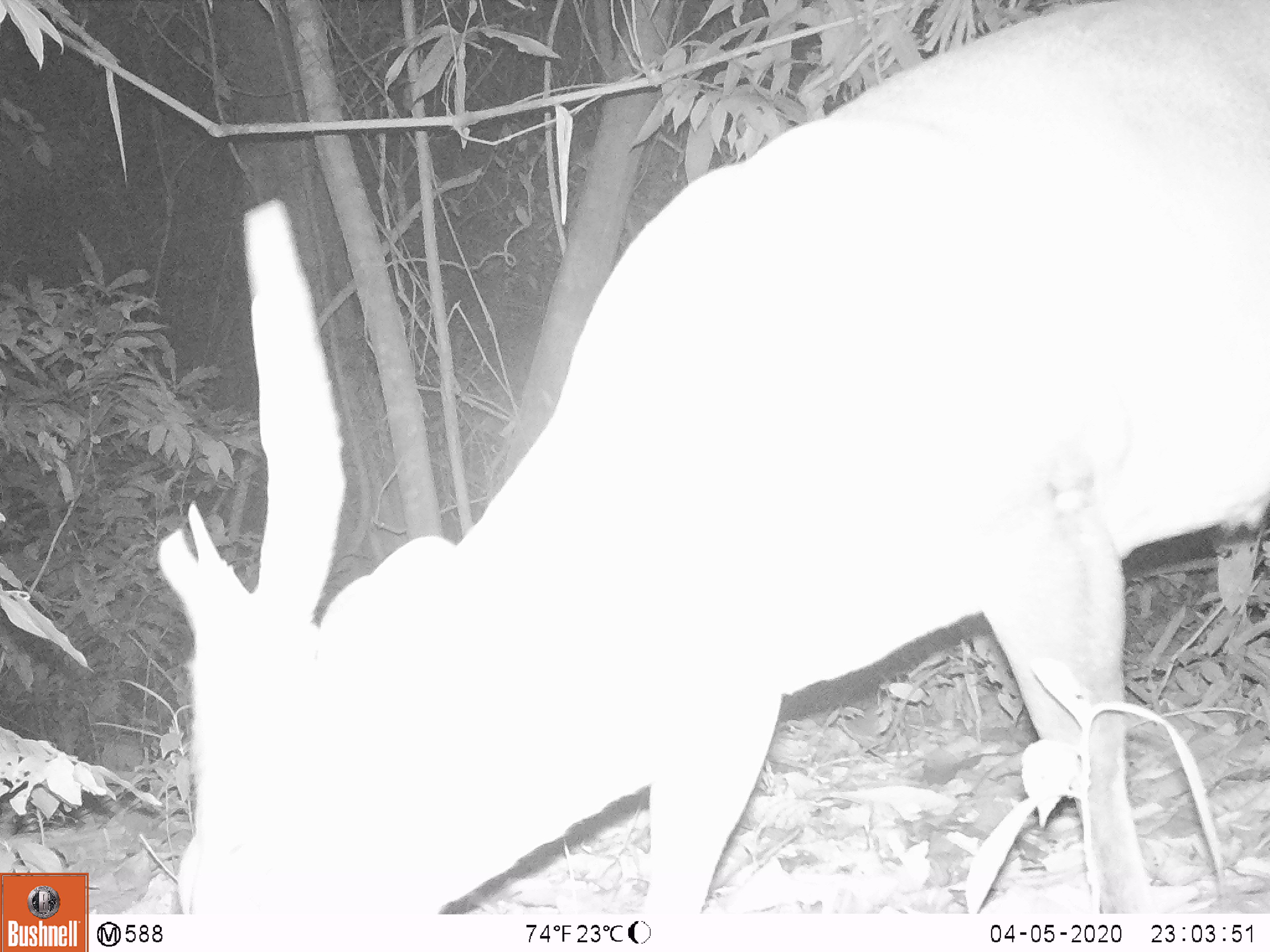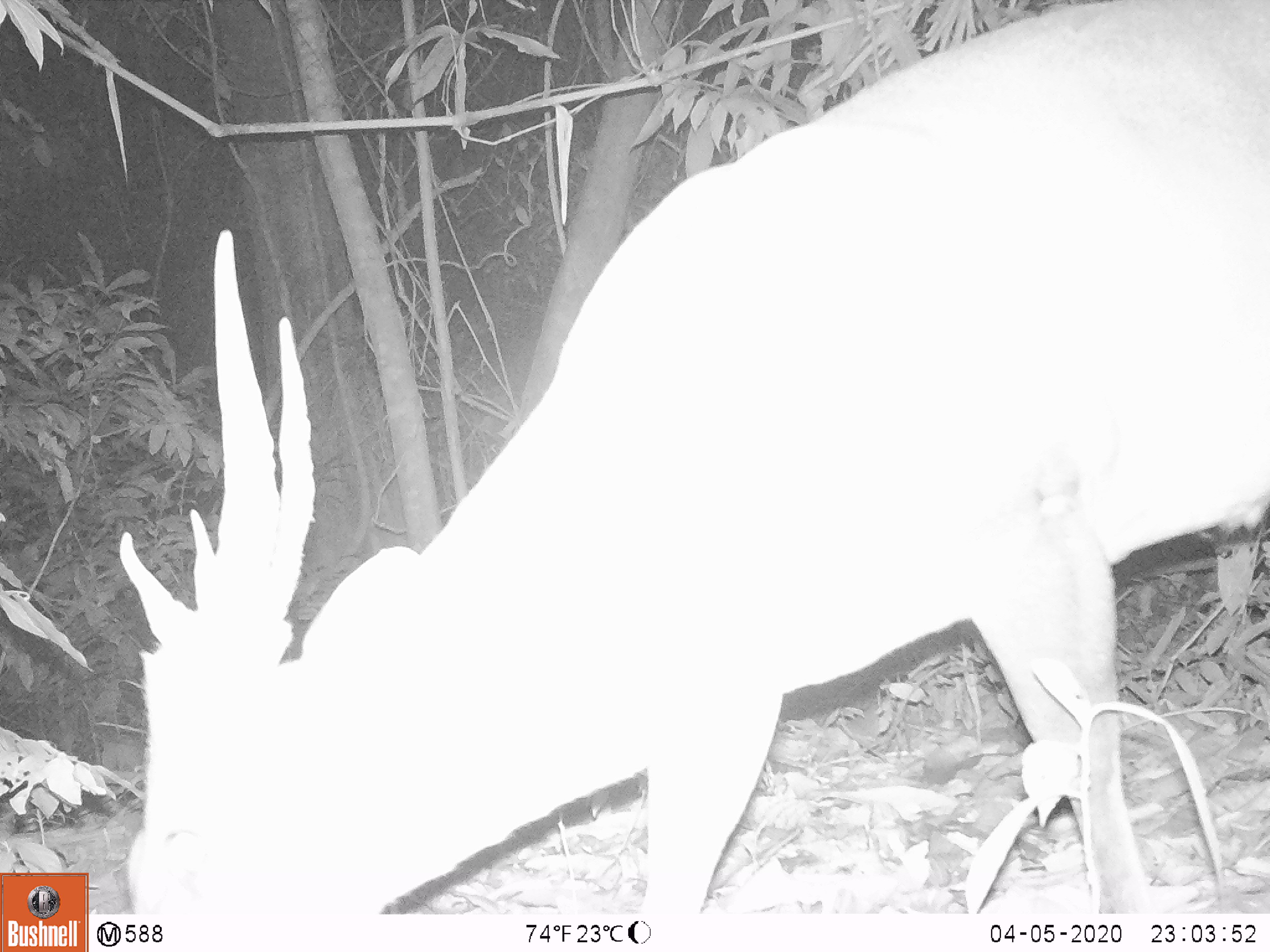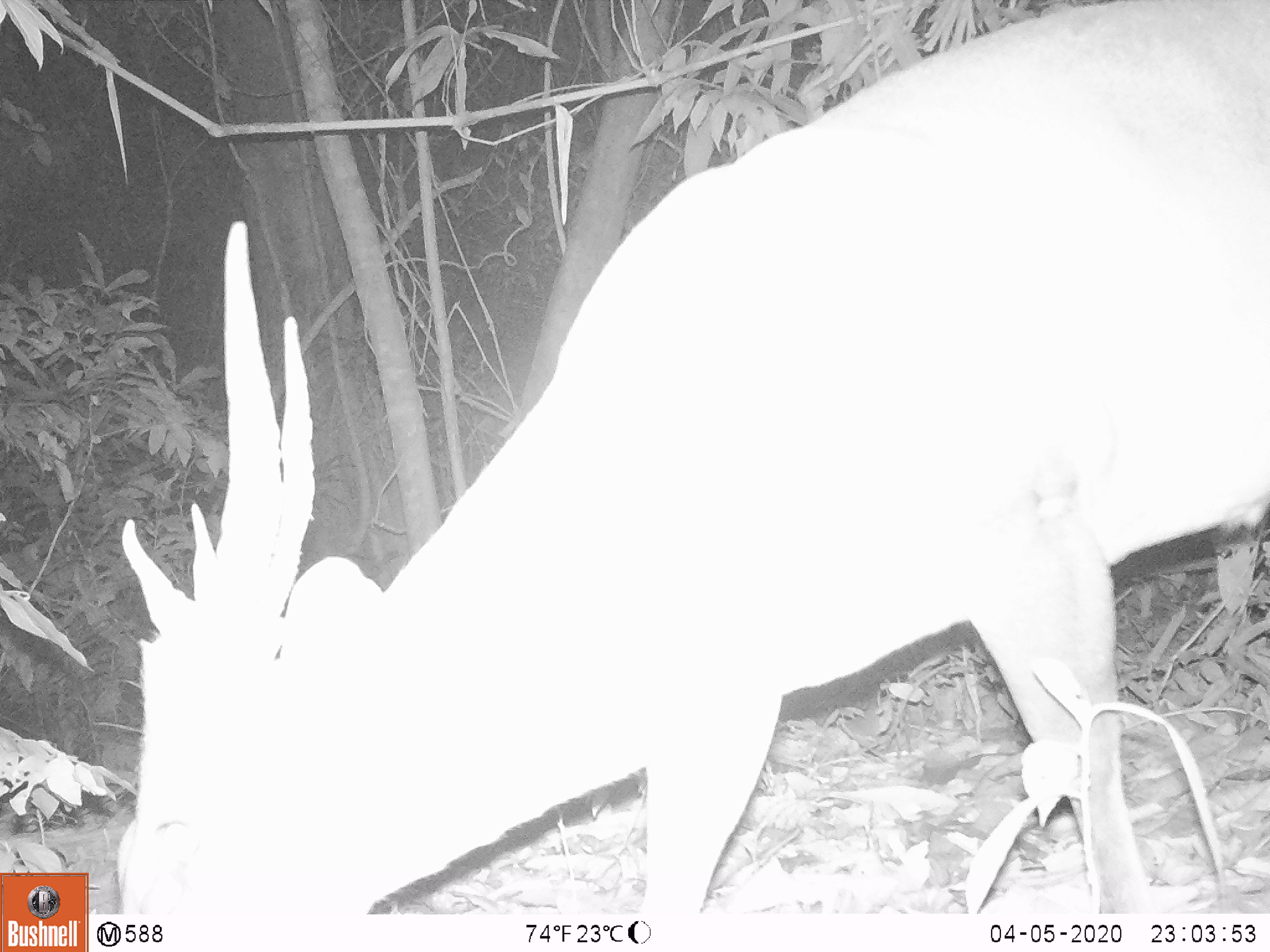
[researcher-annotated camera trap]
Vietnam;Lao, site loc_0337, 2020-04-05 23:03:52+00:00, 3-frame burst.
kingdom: Animalia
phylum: Chordata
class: Mammalia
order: Artiodactyla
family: Cervidae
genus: Muntiacus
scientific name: Muntiacus vuquangensis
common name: large-antlered muntjac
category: large antlered muntjac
Large antlered muntjac (large-antlered muntjac) (Muntiacus vuquangensis). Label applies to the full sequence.